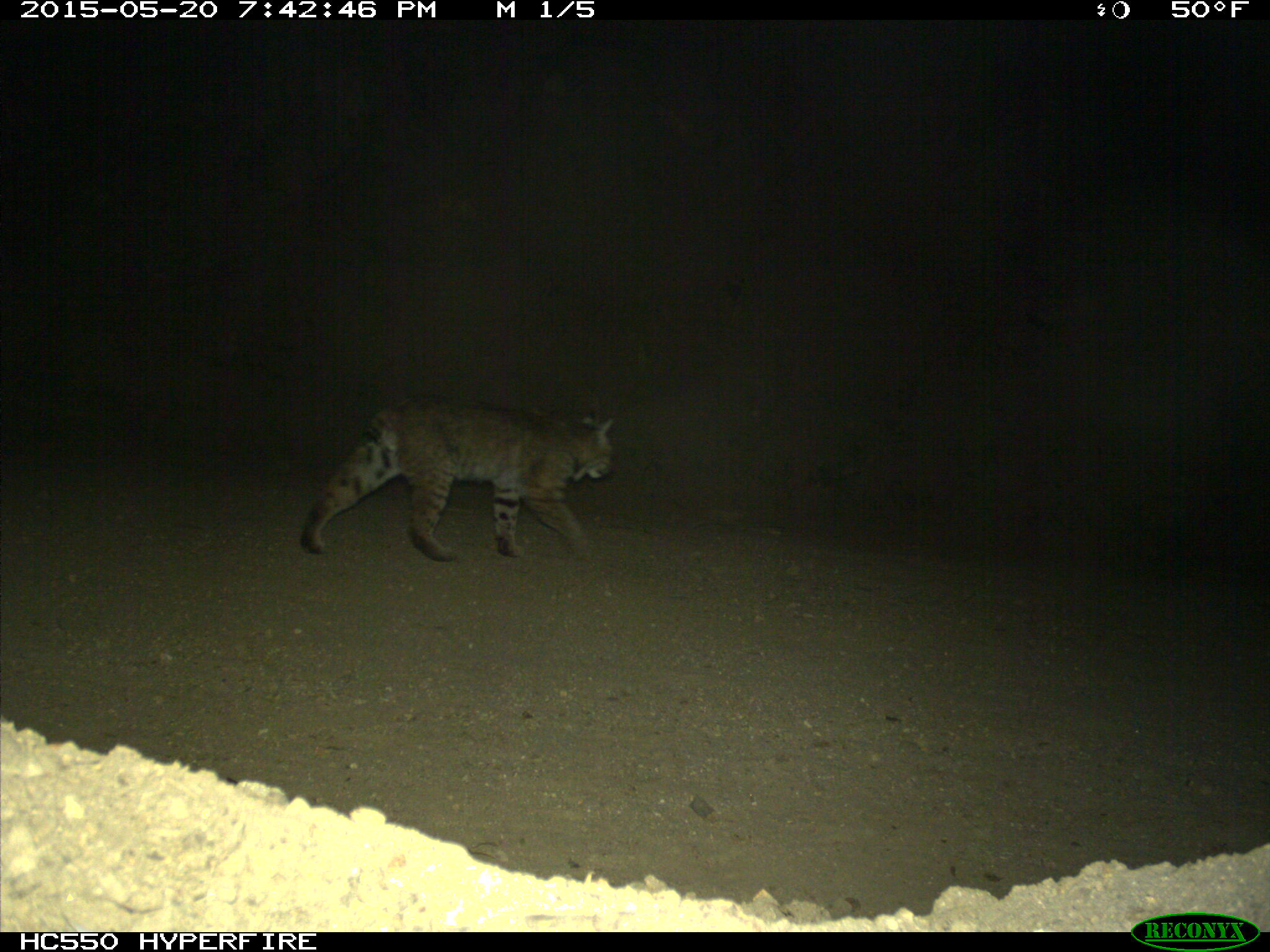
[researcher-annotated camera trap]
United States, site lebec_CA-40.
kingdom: Animalia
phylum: Chordata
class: Mammalia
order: Carnivora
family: Felidae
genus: Lynx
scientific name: Lynx rufus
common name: bobcat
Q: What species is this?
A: Lynx rufus (bobcat).